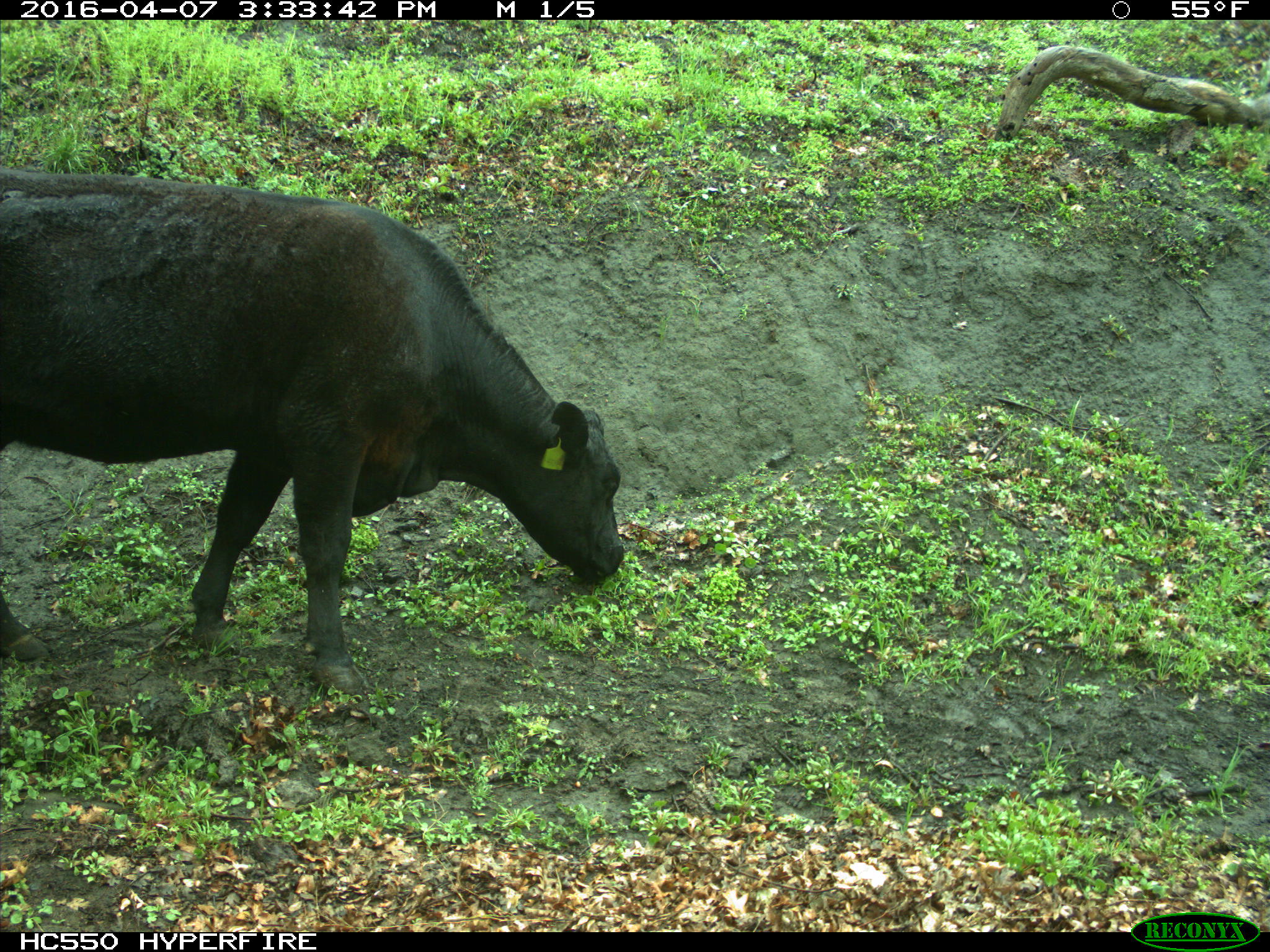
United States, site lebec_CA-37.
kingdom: Animalia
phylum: Chordata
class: Mammalia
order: Artiodactyla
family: Bovidae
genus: Bos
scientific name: Bos taurus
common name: domestic cow